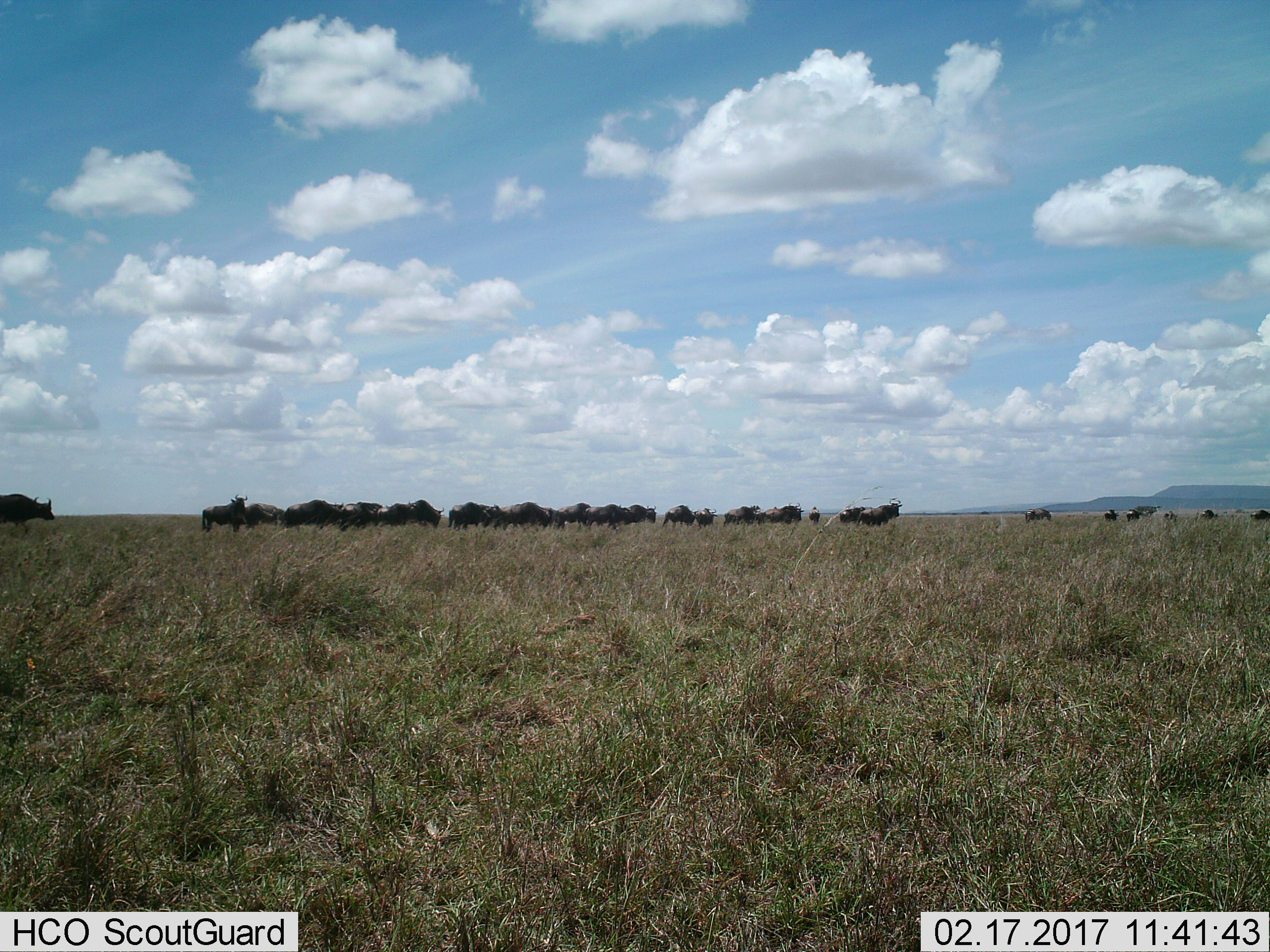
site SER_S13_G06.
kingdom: Animalia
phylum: Chordata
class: Mammalia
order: Artiodactyla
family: Bovidae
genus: Connochaetes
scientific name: Connochaetes taurinus taurinus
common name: blue wildebeest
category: wildebeestblue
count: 11-50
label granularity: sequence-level